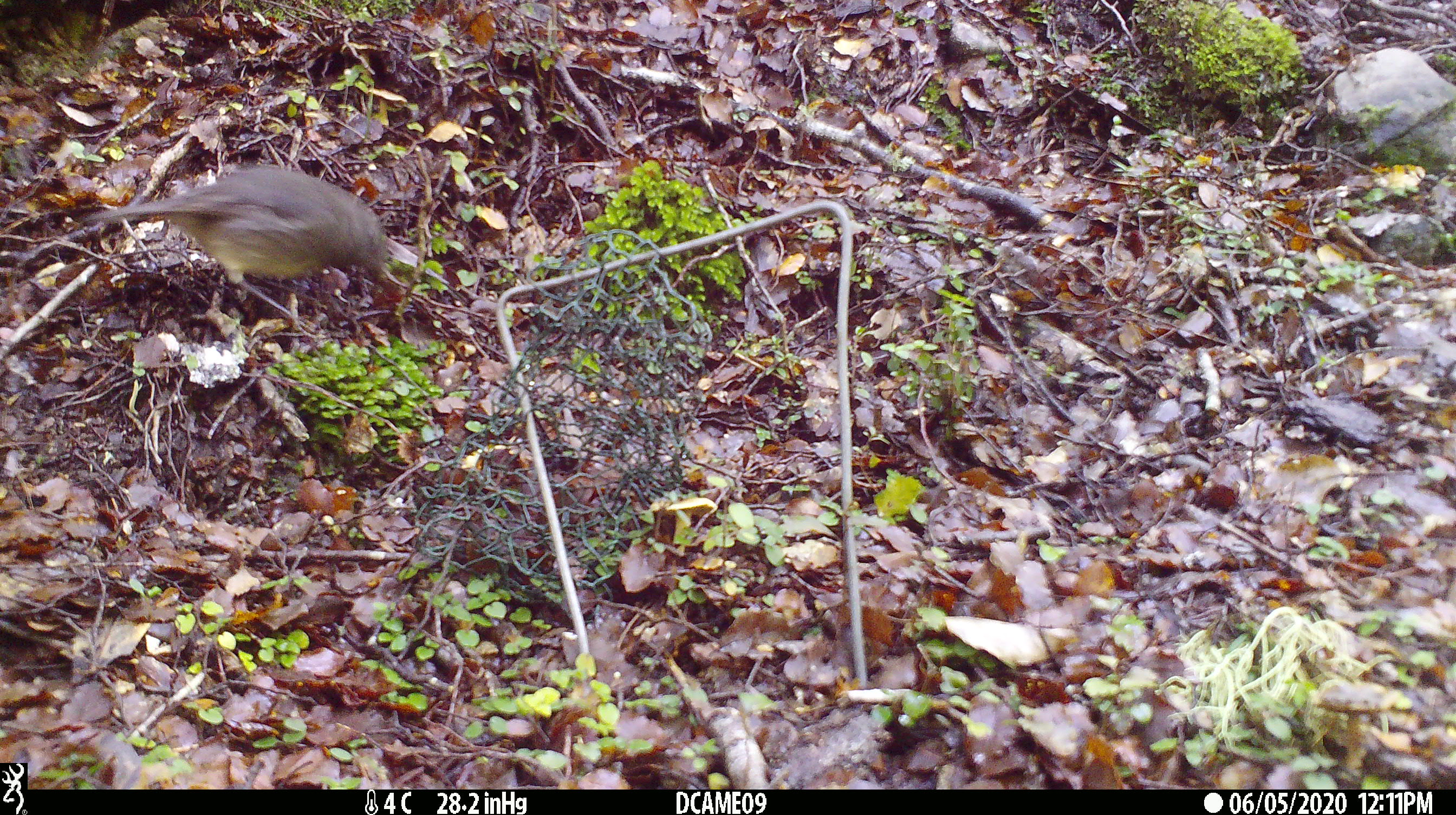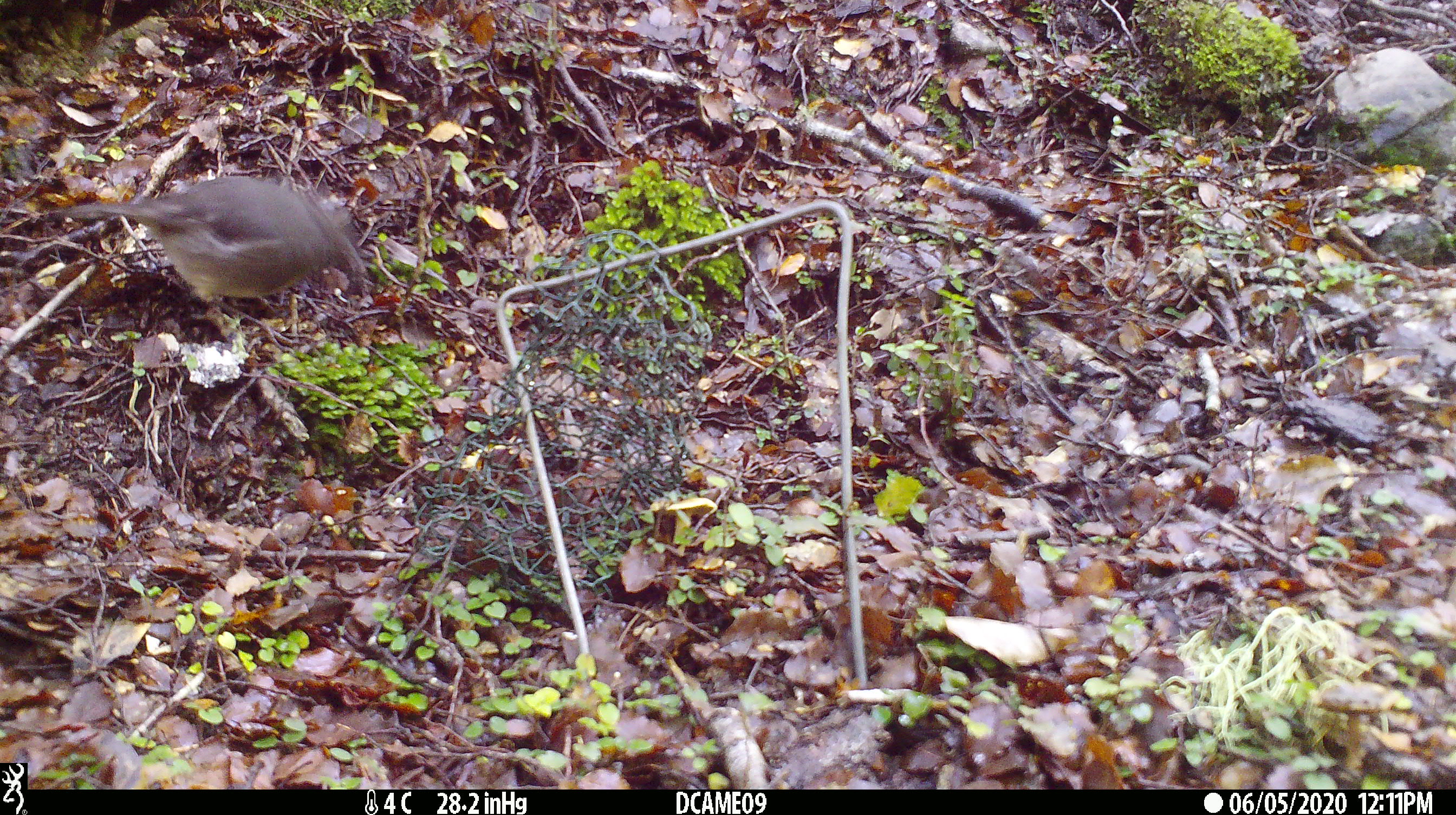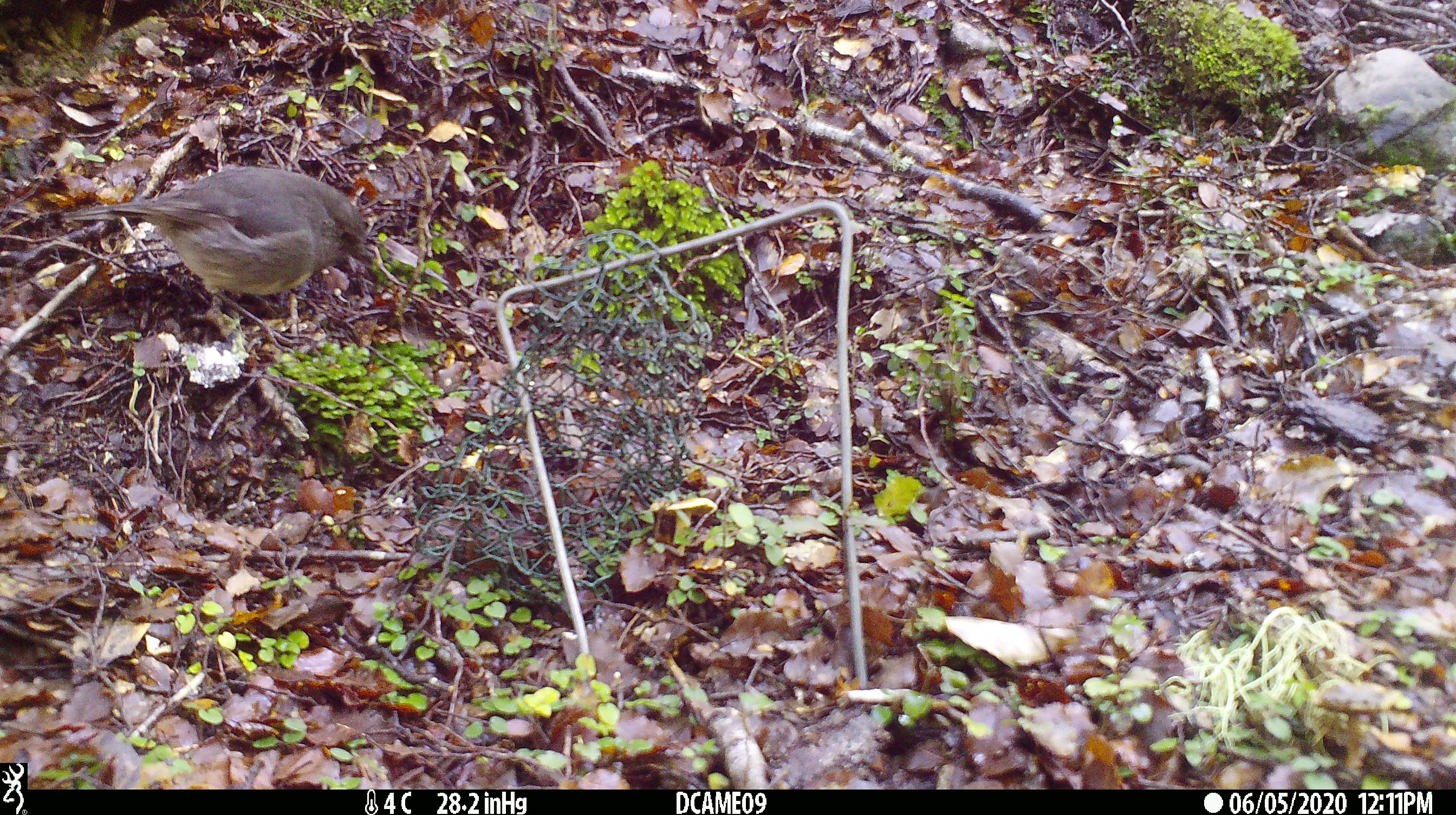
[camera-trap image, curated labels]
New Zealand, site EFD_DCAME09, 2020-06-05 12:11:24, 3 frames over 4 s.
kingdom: Animalia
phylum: Chordata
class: Aves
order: Passeriformes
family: Petroicidae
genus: Petroica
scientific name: Petroica australis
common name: new zealand robin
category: robin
Robin (new zealand robin) (Petroica australis).